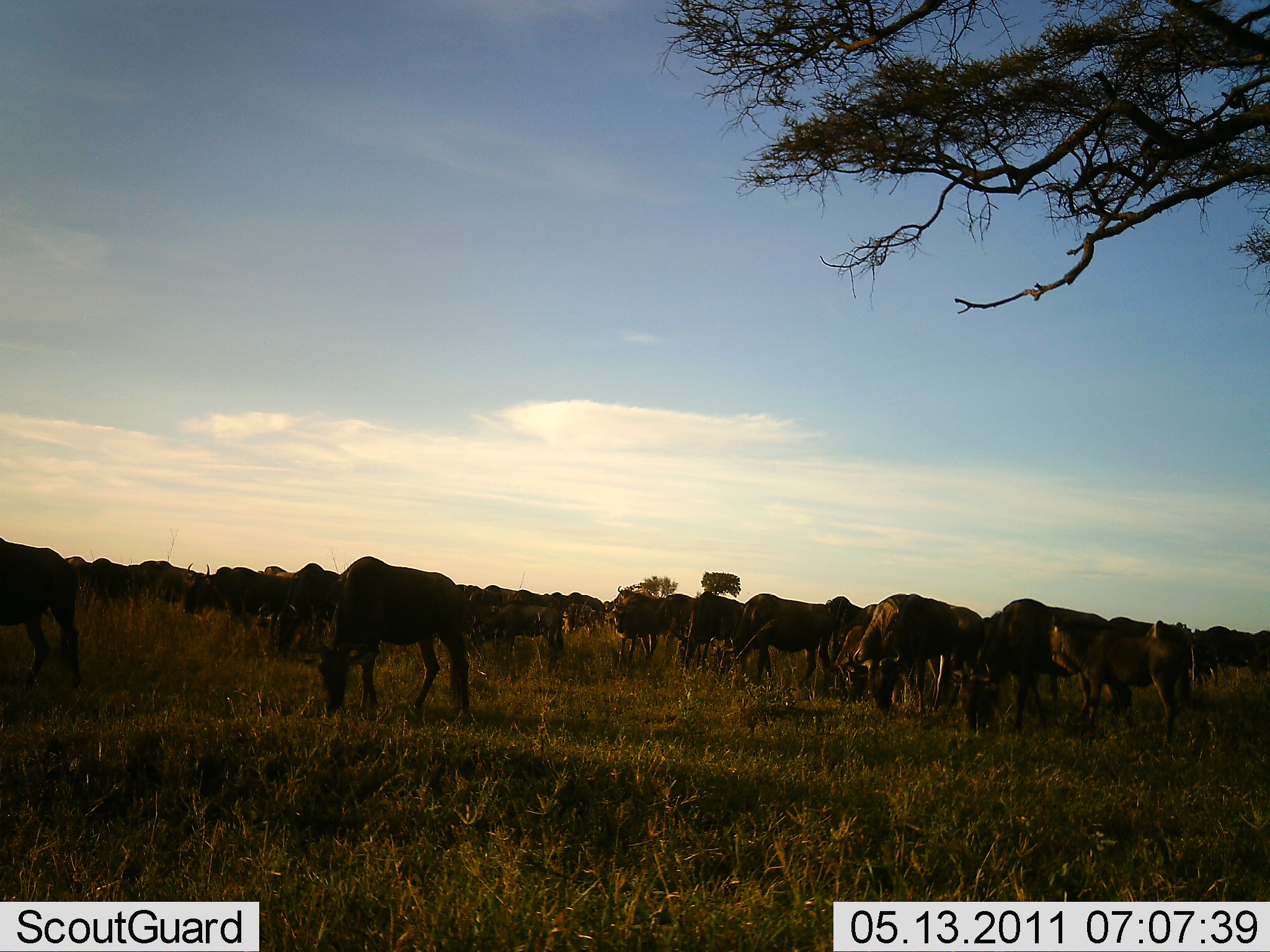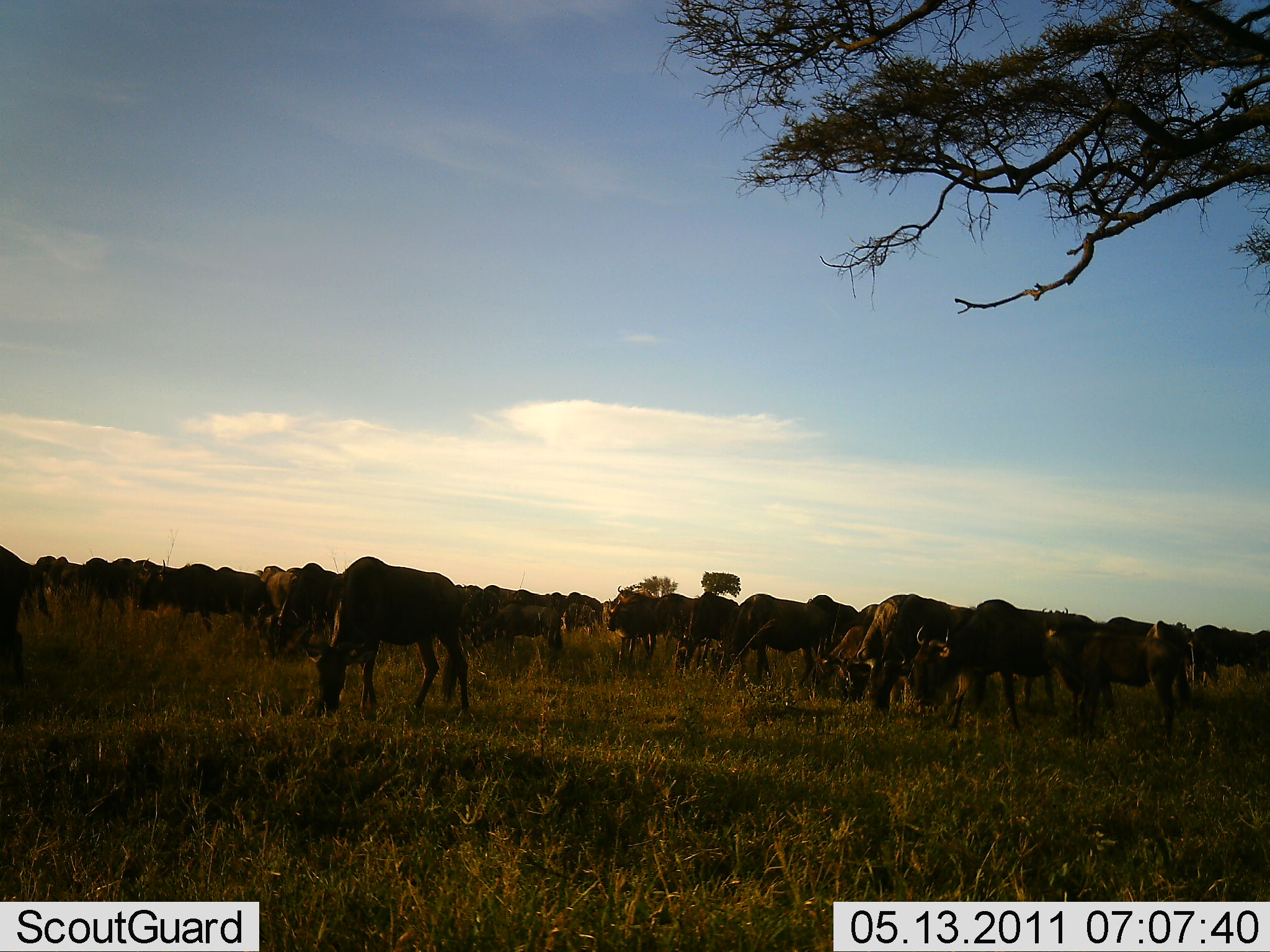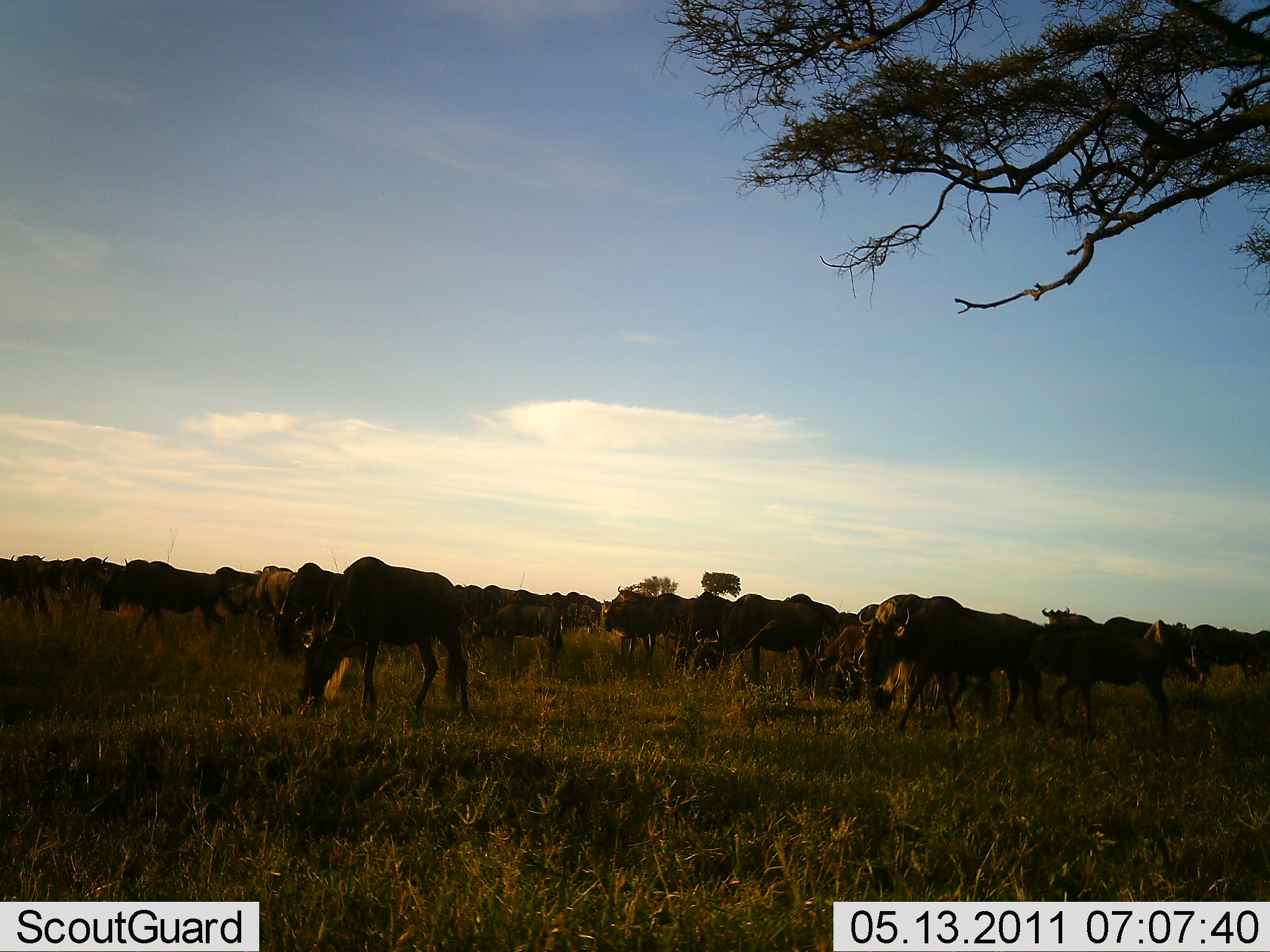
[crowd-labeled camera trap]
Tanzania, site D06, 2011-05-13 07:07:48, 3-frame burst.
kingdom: Animalia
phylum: Chordata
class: Mammalia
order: Artiodactyla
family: Bovidae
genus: Connochaetes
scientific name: Connochaetes taurinus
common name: blue wildebeest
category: wildebeest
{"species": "wildebeest (blue wildebeest) (Connochaetes taurinus)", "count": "11-50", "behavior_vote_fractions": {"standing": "67%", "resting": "0%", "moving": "75%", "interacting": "0%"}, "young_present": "8%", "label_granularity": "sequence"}